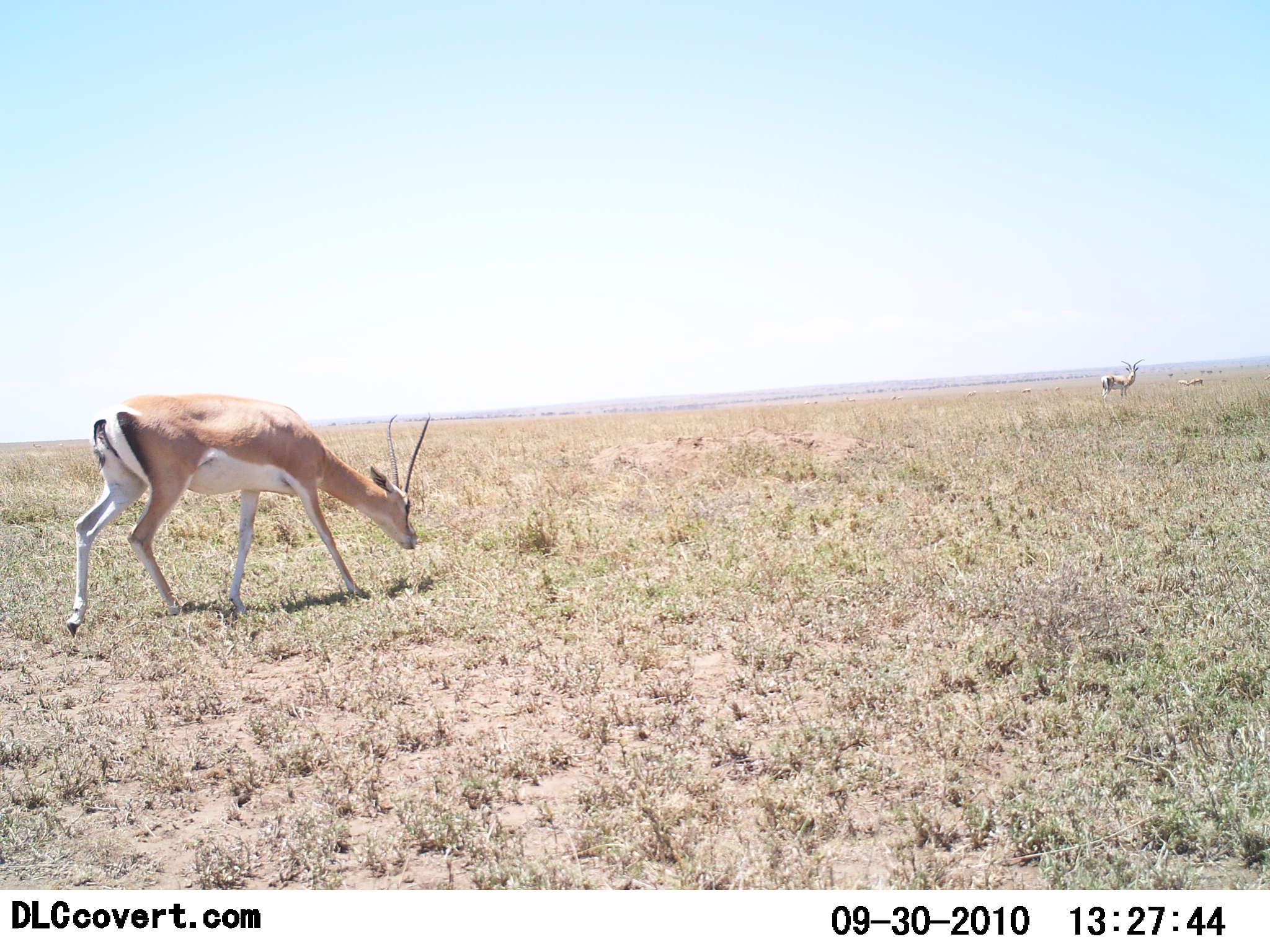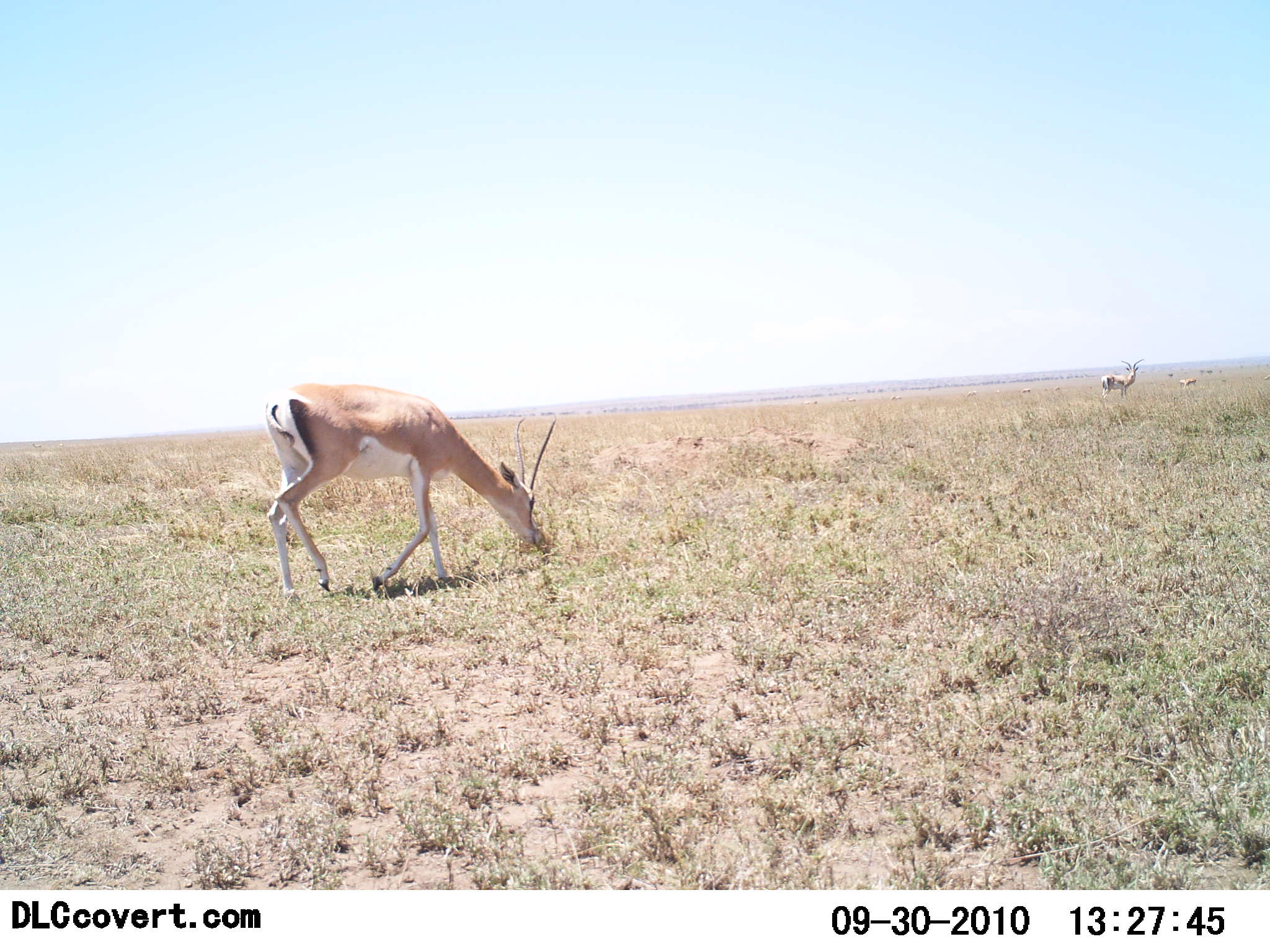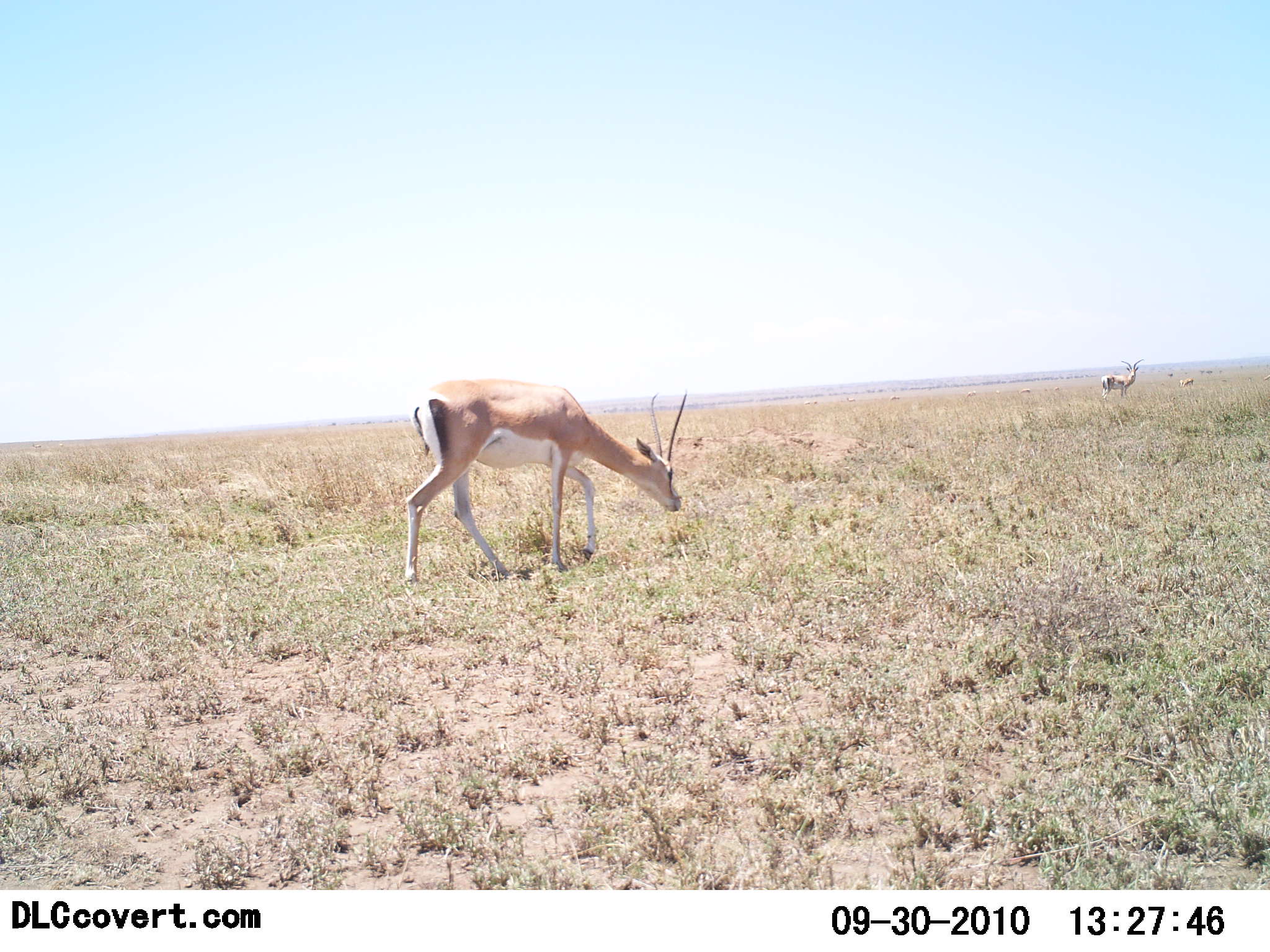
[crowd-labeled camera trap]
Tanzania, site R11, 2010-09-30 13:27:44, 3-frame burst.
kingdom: Animalia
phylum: Chordata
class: Mammalia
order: Artiodactyla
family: Bovidae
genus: Nanger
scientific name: Nanger granti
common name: grant's gazelle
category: gazellegrants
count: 3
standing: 57%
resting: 0%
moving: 43%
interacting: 0%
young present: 0%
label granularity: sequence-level